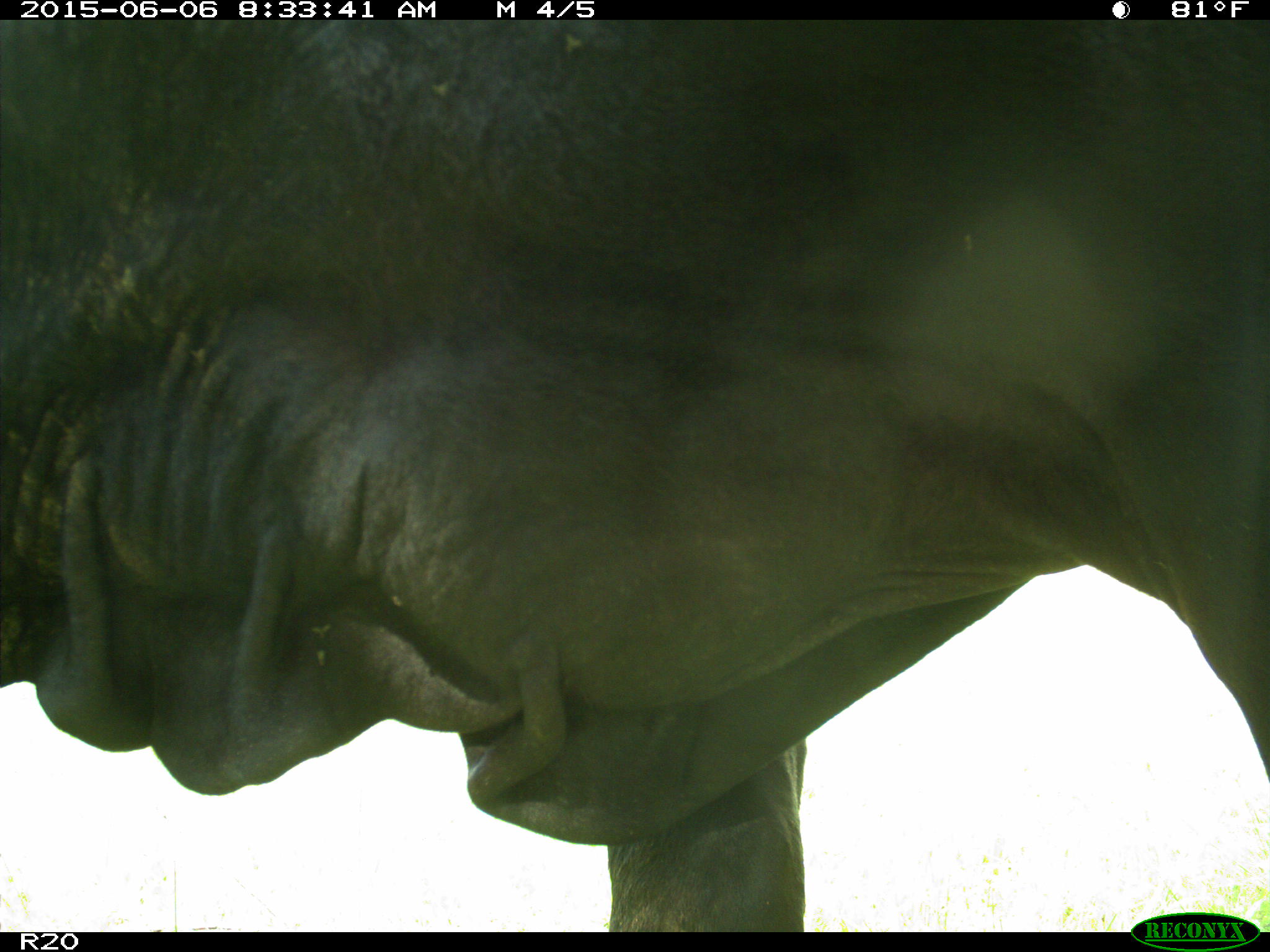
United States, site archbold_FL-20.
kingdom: Animalia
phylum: Chordata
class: Mammalia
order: Artiodactyla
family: Bovidae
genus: Bos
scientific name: Bos taurus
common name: domestic cow